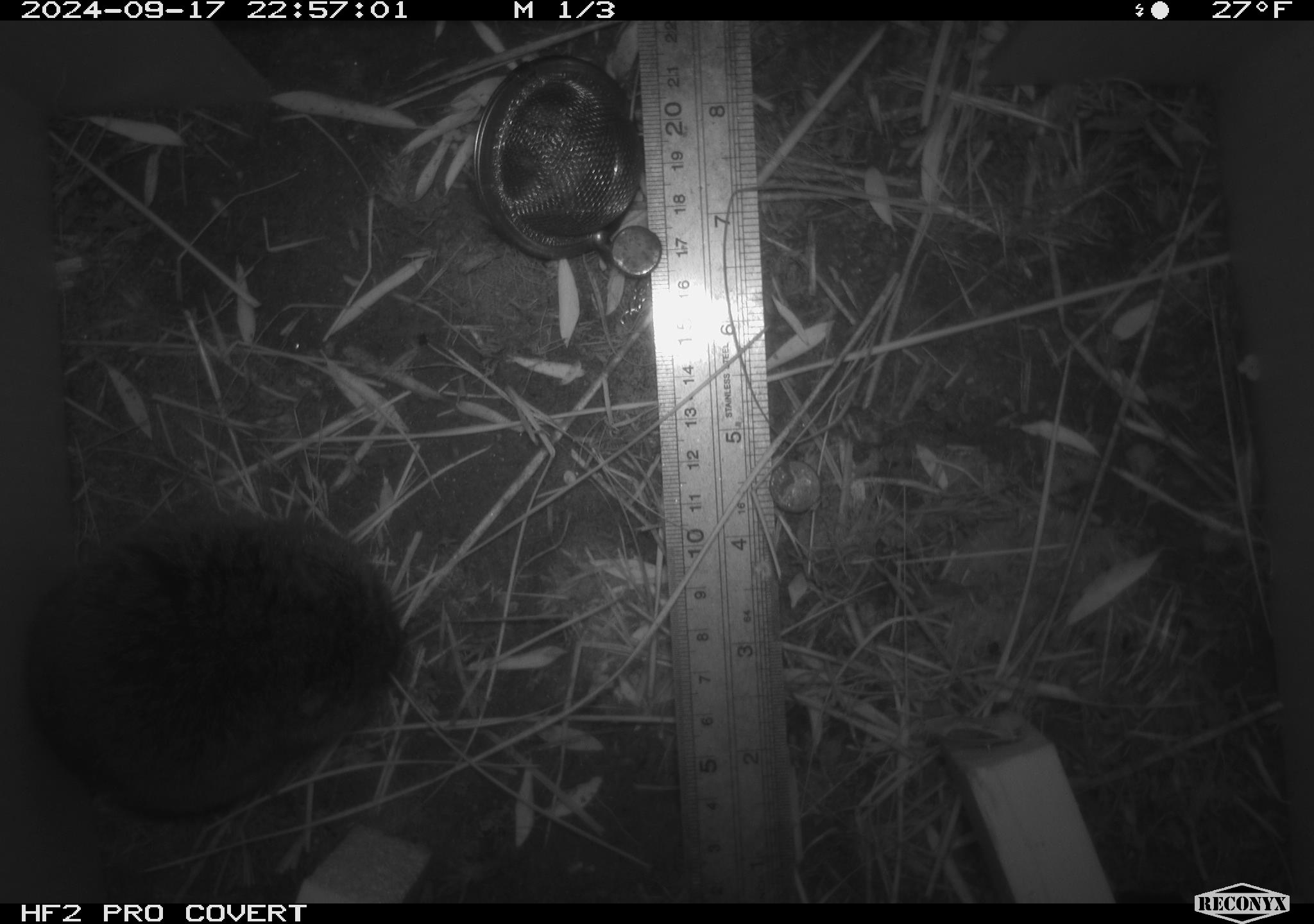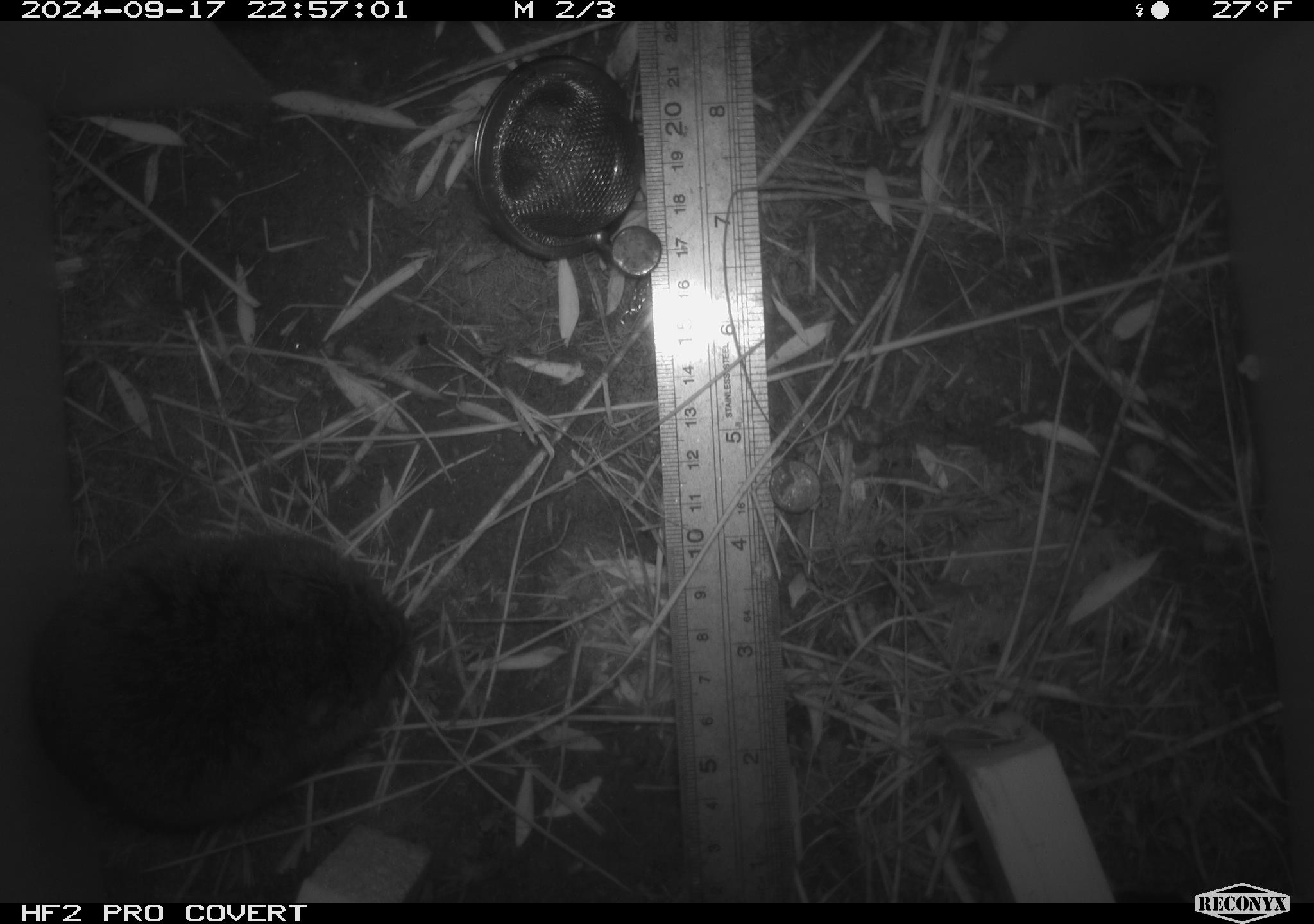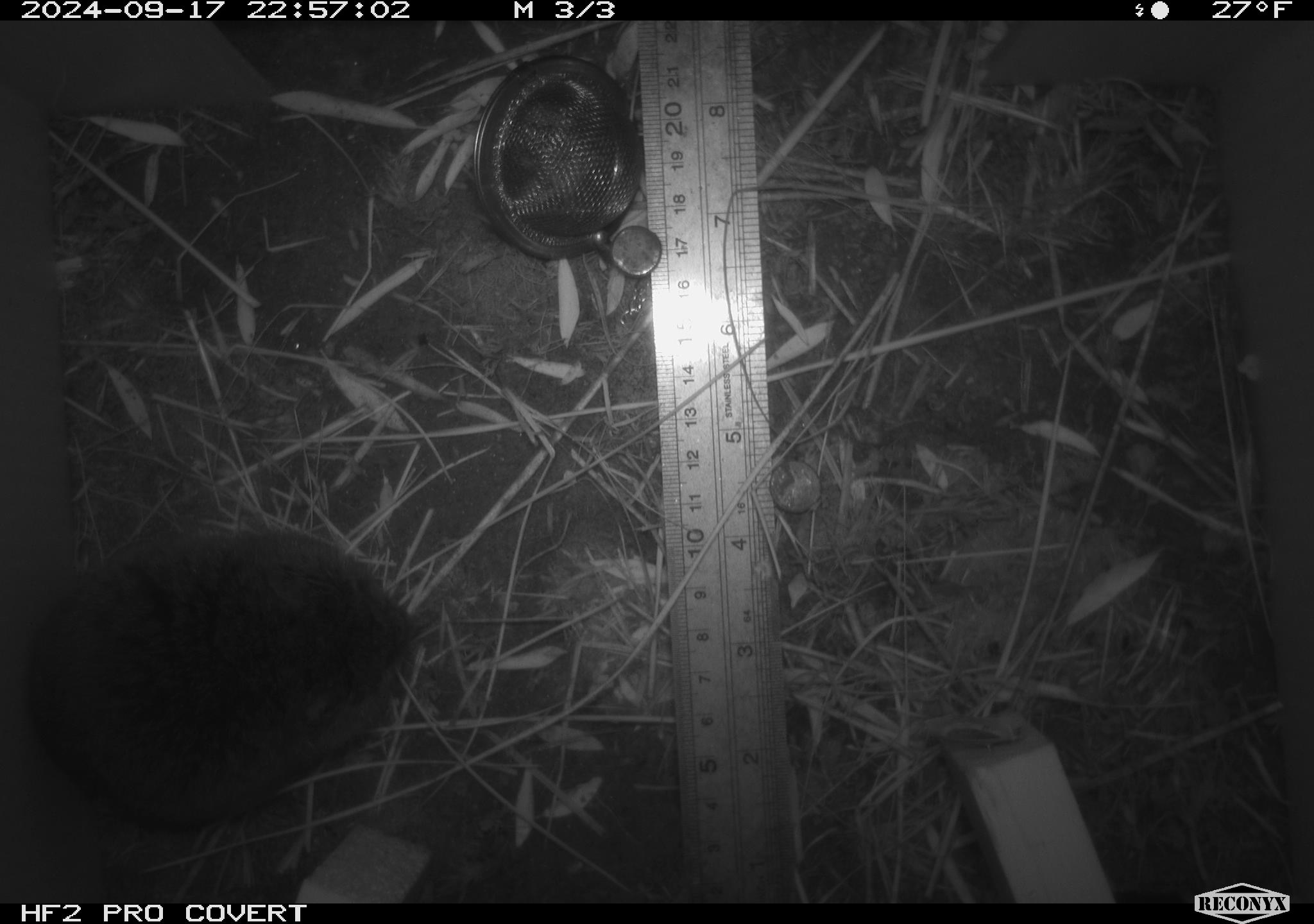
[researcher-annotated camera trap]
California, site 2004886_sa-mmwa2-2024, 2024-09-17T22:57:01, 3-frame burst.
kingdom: Animalia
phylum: Chordata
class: Mammalia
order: Rodentia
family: Cricetidae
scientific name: Arvicolinae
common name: voles, lemmings, and muskrats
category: arvicolinae subfamily